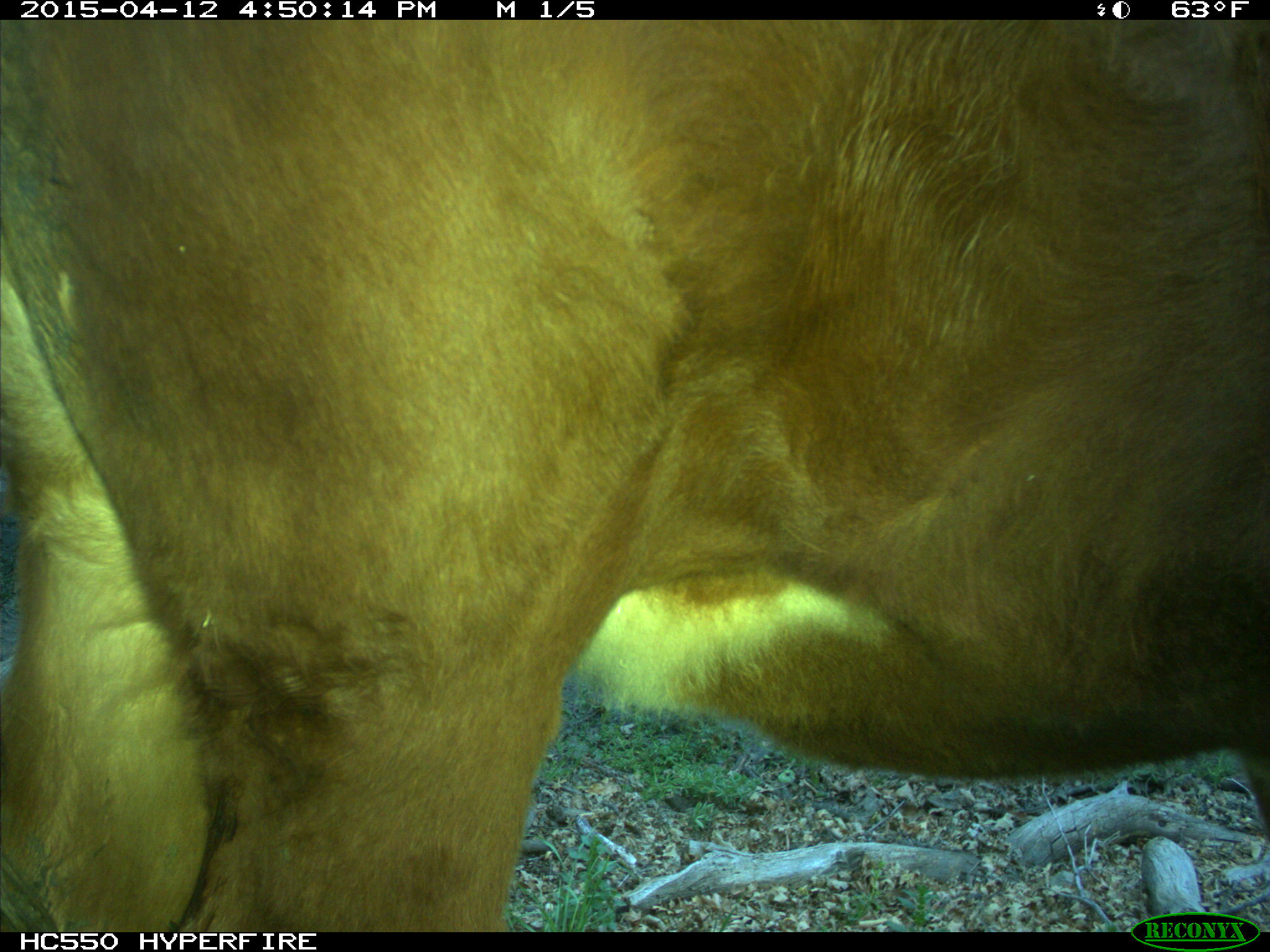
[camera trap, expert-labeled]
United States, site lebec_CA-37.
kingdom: Animalia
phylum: Chordata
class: Mammalia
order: Artiodactyla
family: Bovidae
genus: Bos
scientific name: Bos taurus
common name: domestic cow